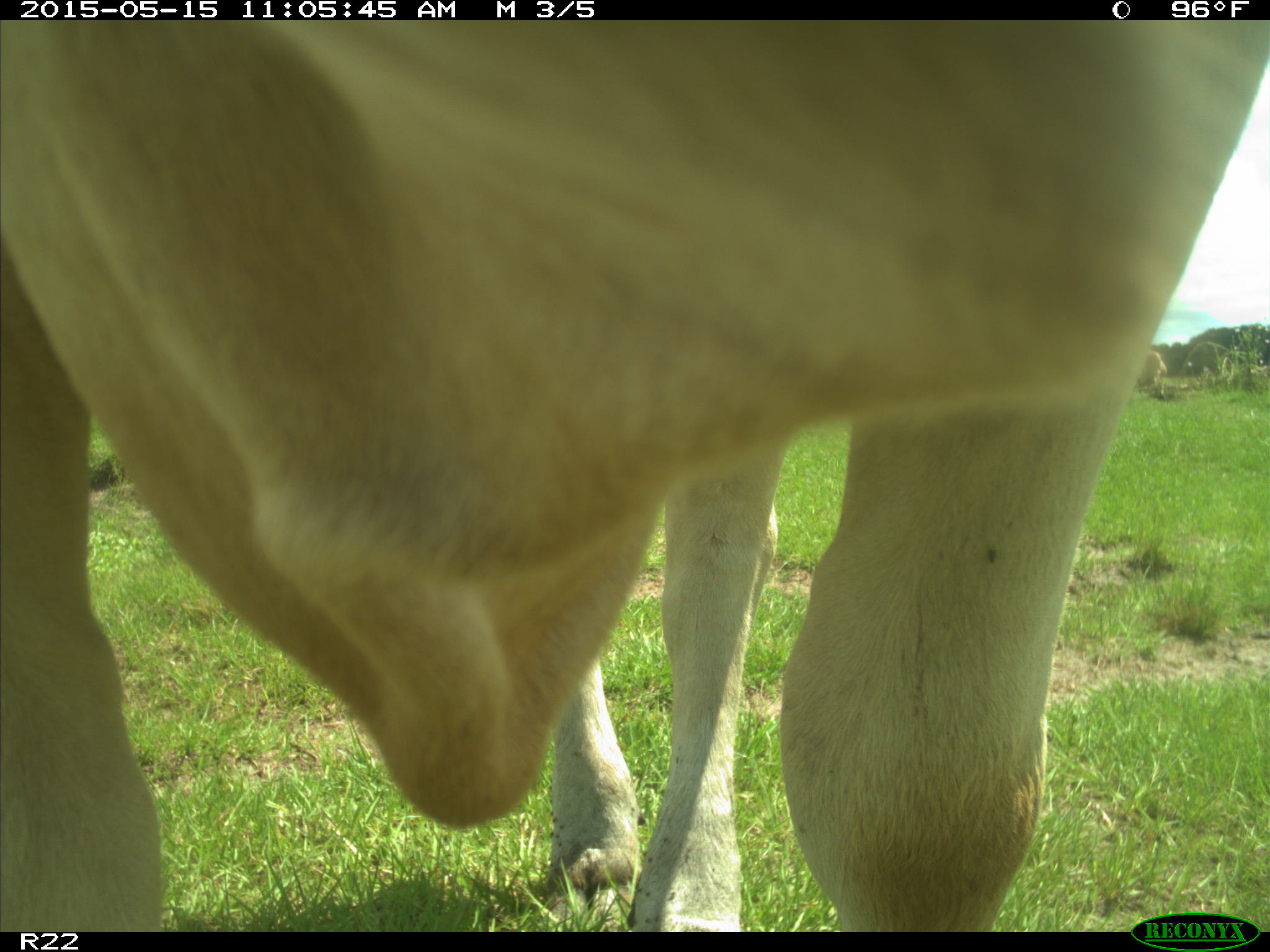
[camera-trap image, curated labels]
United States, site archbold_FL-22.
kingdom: Animalia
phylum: Chordata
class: Mammalia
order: Artiodactyla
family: Bovidae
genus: Bos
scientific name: Bos taurus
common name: domestic cow